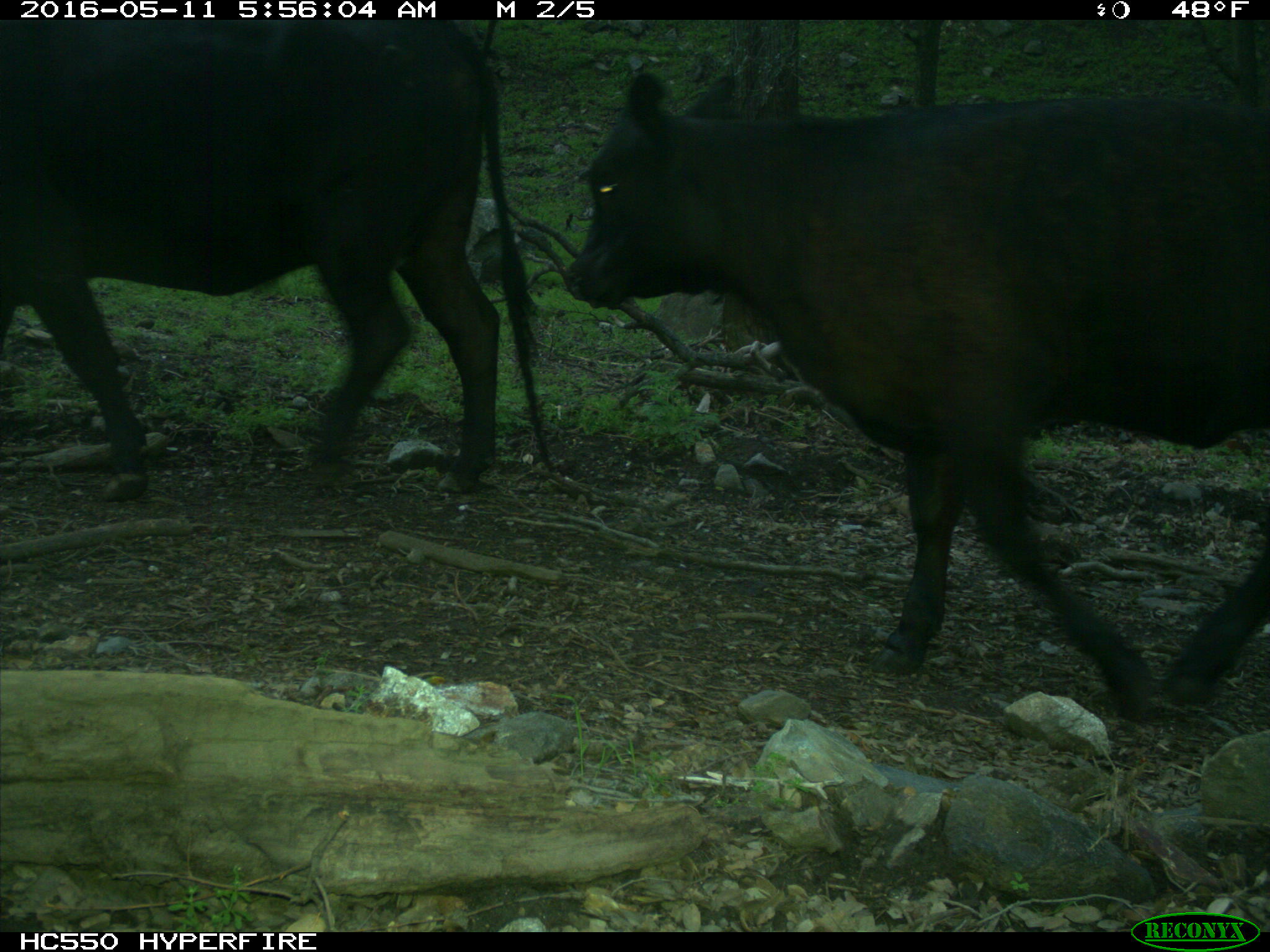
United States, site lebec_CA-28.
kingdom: Animalia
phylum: Chordata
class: Mammalia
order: Artiodactyla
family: Bovidae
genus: Bos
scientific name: Bos taurus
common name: domestic cow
Bos taurus (domestic cow).